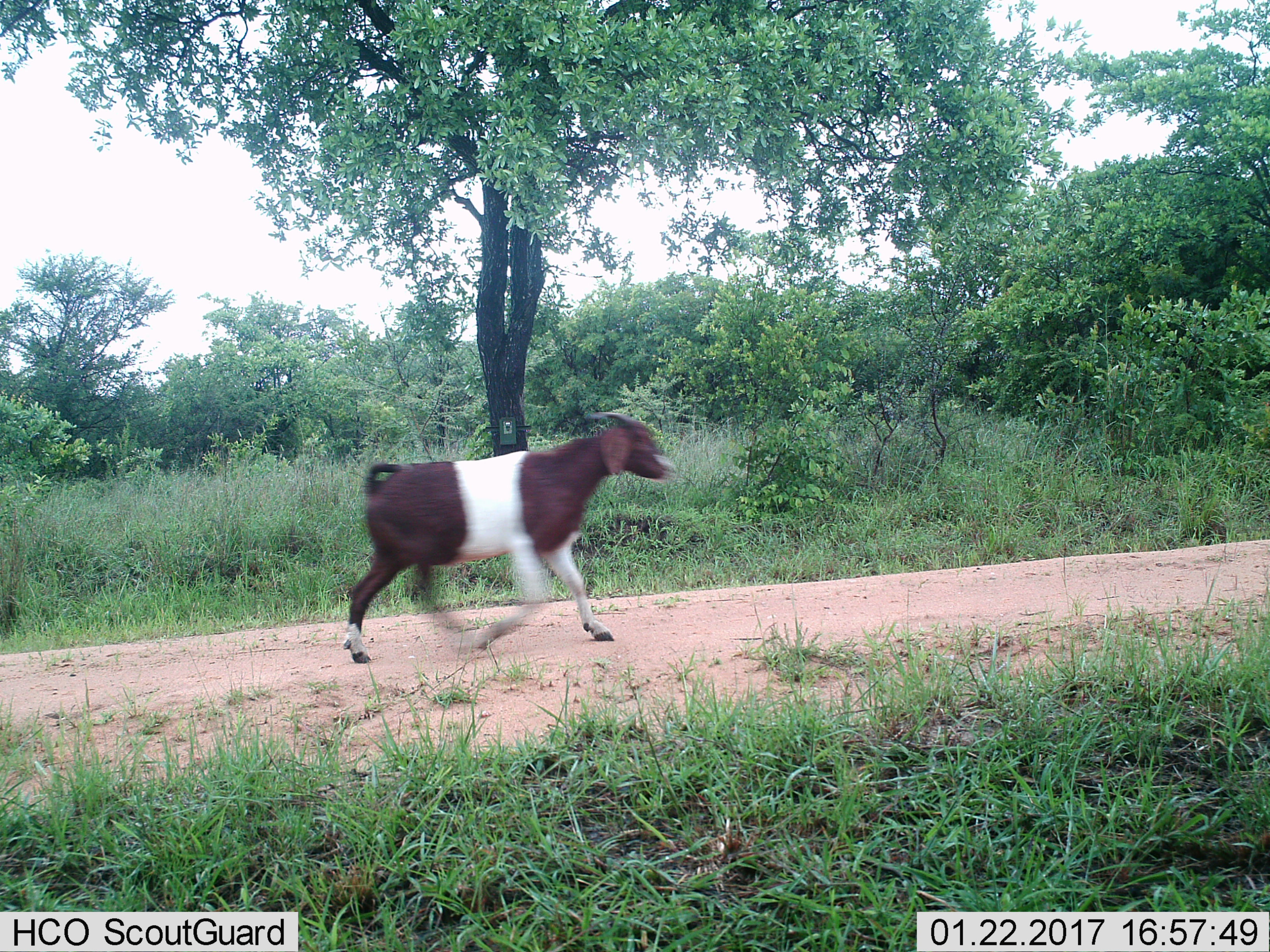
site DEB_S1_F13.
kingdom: Animalia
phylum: Chordata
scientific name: Vertebrata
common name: domestic animal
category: domesticanimal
Domesticanimal (domestic animal) (Vertebrata), count 1. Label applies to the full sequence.